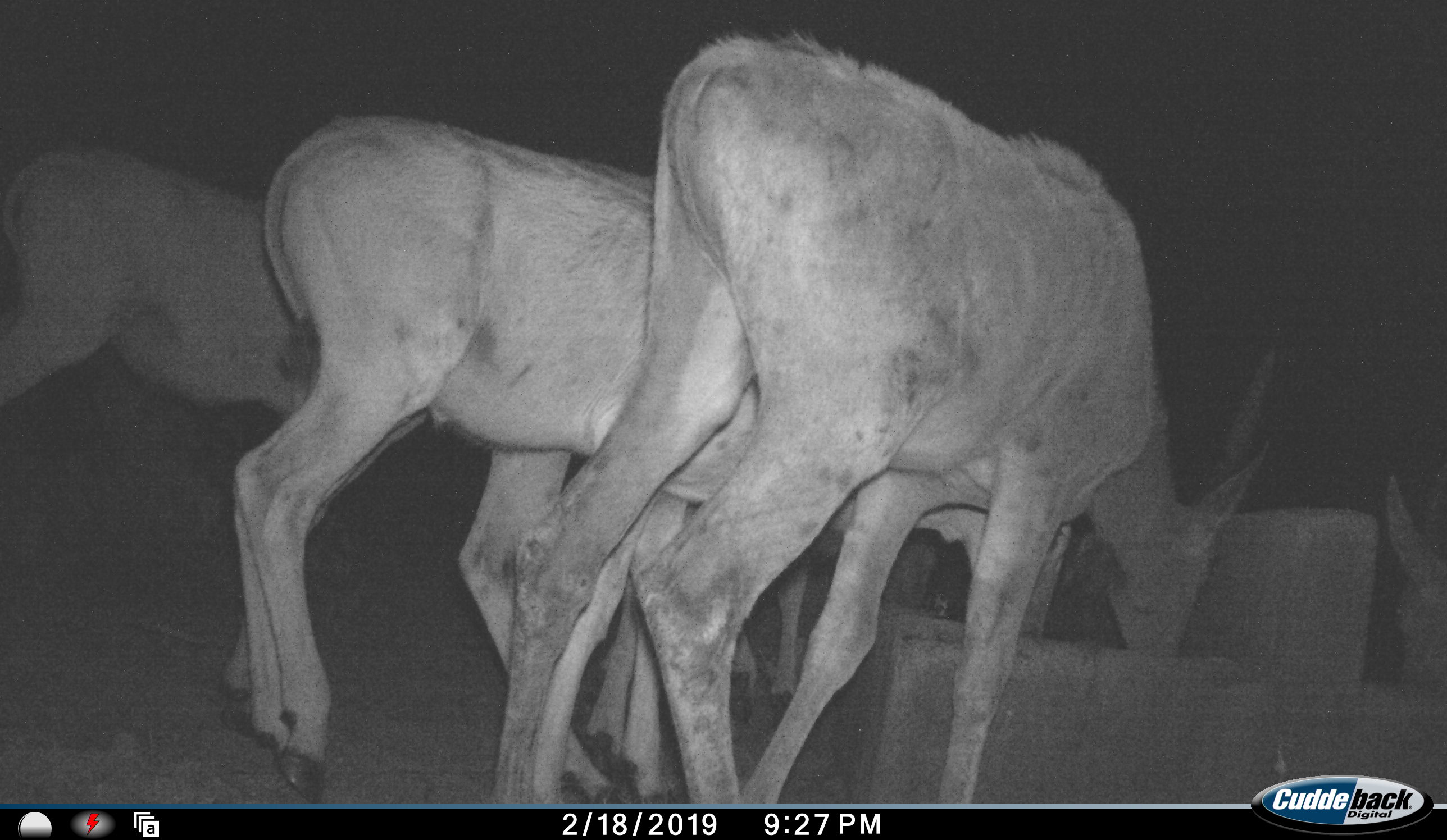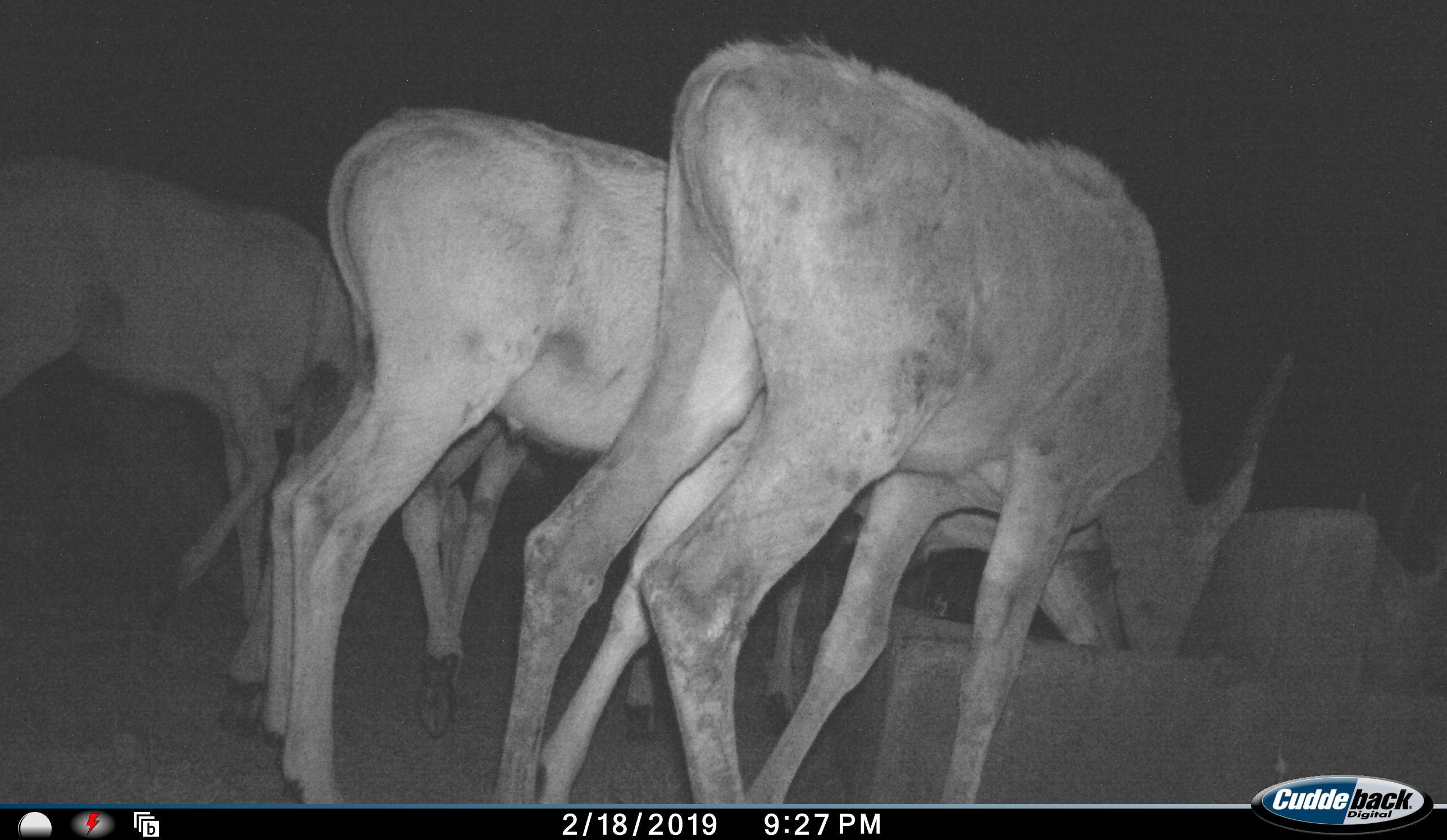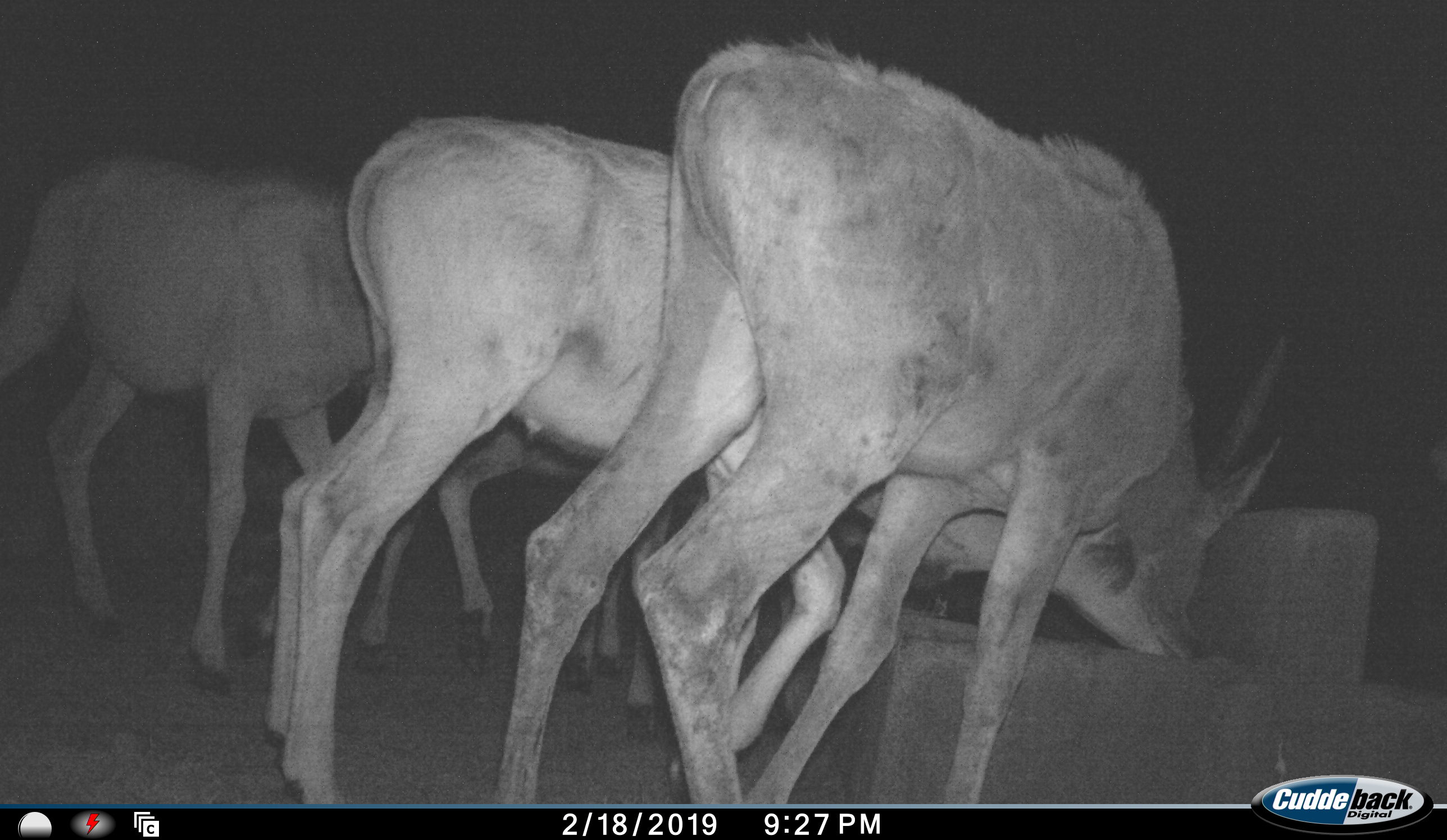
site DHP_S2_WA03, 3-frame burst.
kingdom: Animalia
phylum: Chordata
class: Mammalia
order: Artiodactyla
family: Bovidae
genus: Tragelaphus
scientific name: Tragelaphus oryx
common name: eland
Eland (Tragelaphus oryx), count 5. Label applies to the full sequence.